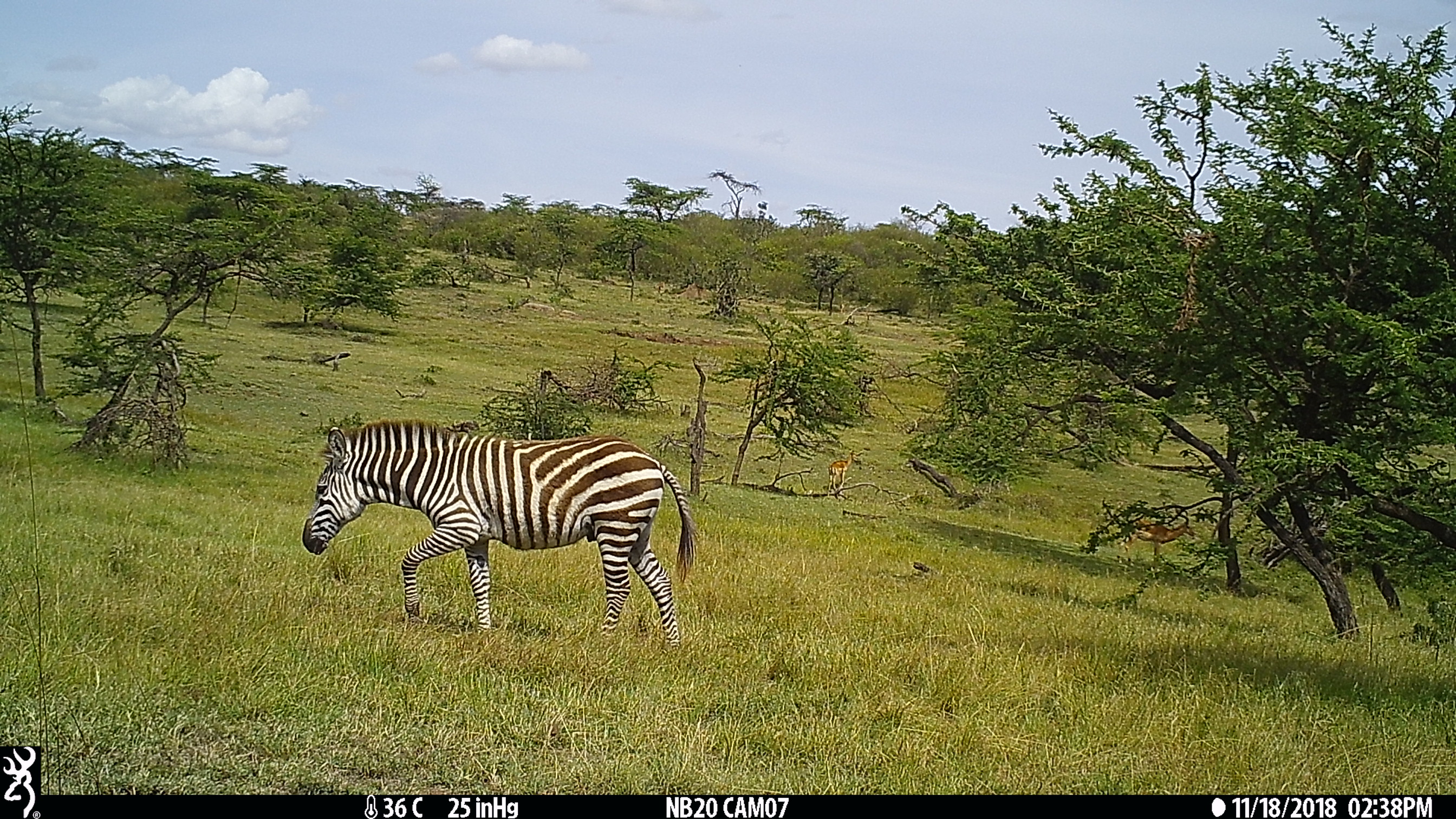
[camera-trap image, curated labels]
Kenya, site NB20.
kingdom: Animalia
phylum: Chordata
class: Mammalia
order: Artiodactyla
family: Bovidae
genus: Aepyceros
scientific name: Aepyceros melampus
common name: impala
Impala (Aepyceros melampus).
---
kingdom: Animalia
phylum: Chordata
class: Mammalia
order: Perissodactyla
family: Equidae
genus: Equus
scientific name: Equus quagga burchellii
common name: burchell's zebra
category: zebra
Zebra (burchell's zebra) (Equus quagga burchellii).